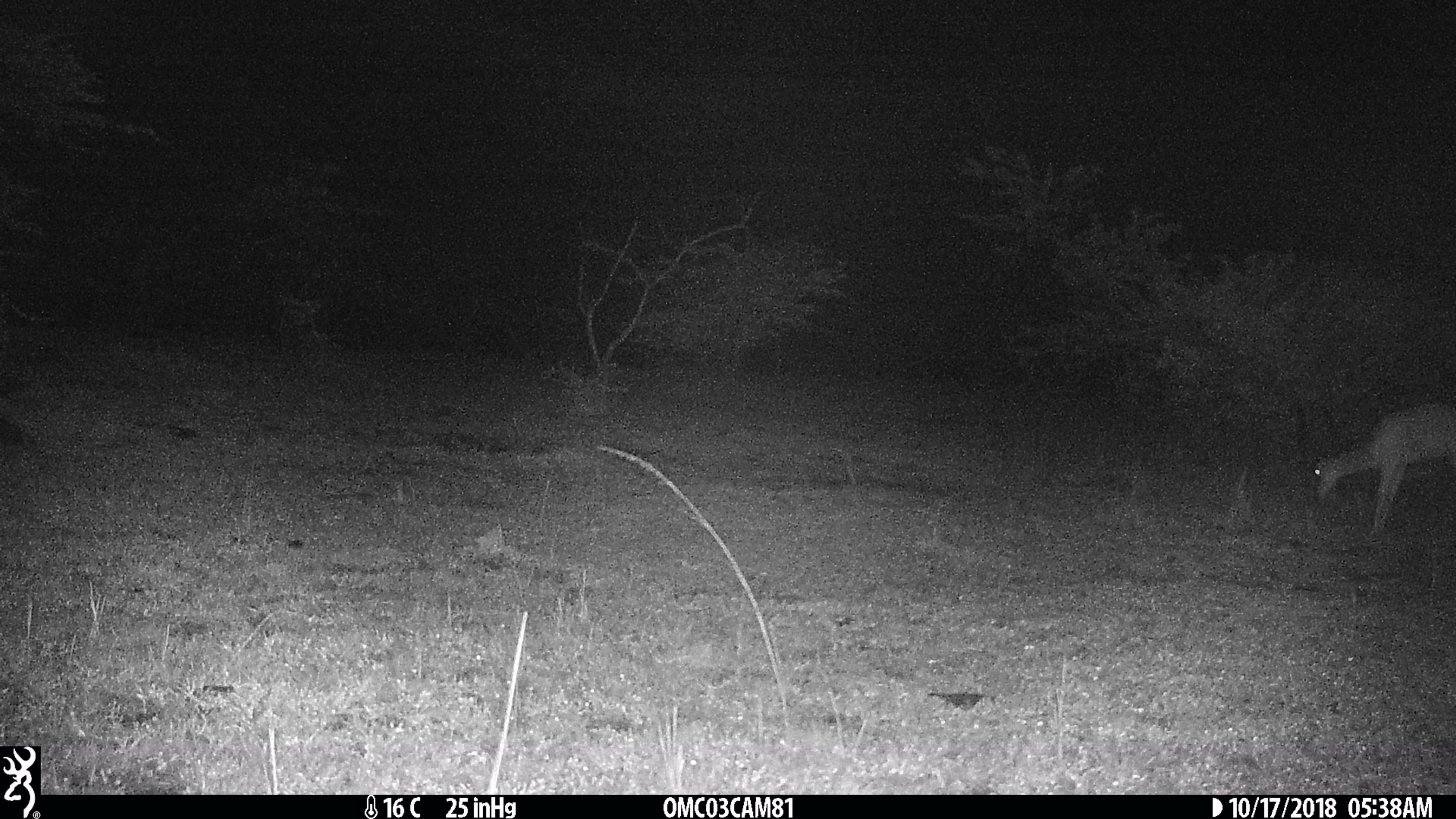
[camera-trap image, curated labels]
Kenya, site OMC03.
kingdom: Animalia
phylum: Chordata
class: Mammalia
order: Artiodactyla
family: Bovidae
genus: Aepyceros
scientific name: Aepyceros melampus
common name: impala